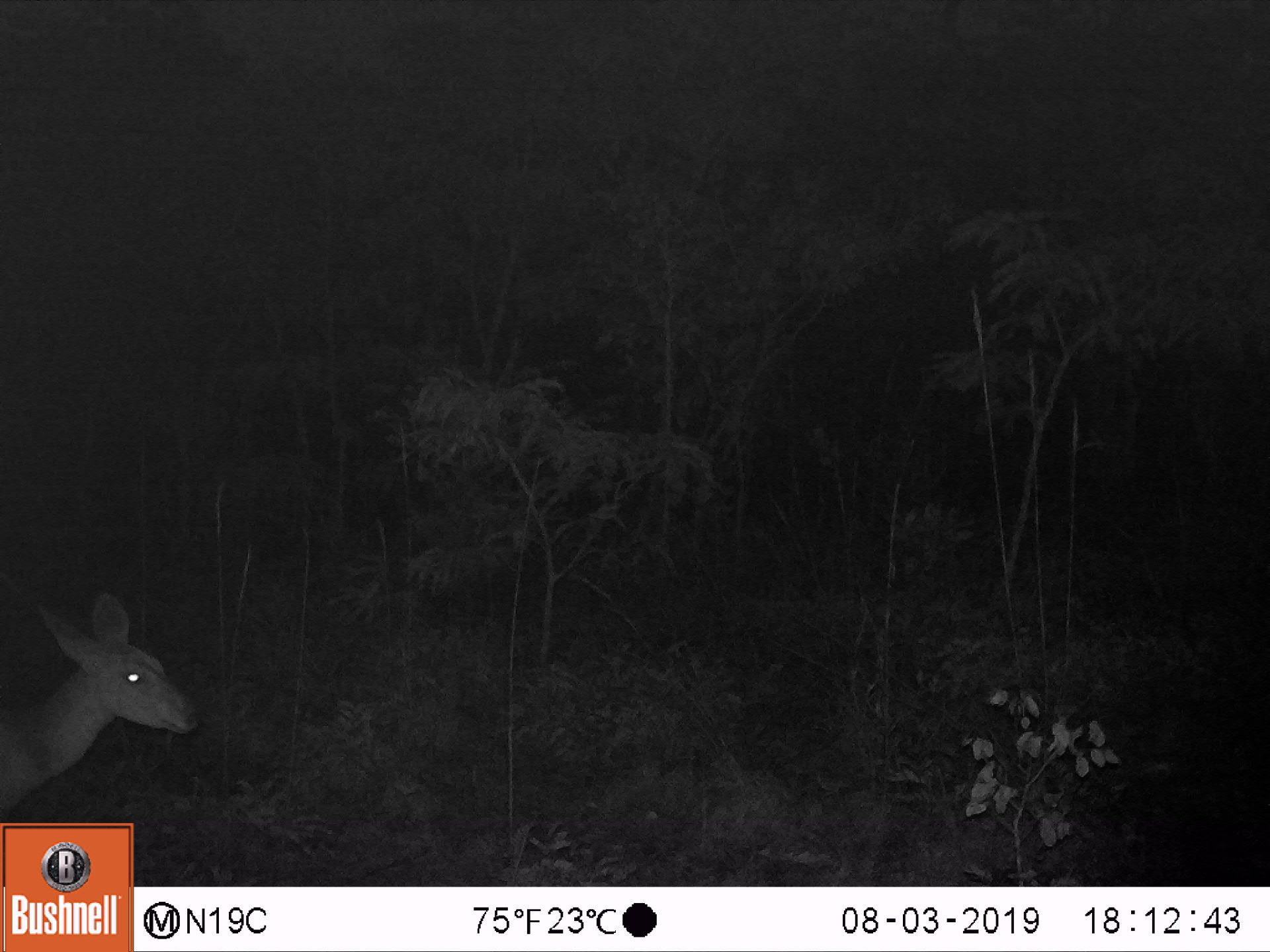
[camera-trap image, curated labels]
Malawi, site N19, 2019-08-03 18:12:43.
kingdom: Animalia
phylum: Chordata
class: Mammalia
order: Artiodactyla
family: Bovidae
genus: Tragelaphus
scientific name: Tragelaphus sylvaticus sylvaticus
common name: cape bushbuck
Cape bushbuck (Tragelaphus sylvaticus sylvaticus), count 1.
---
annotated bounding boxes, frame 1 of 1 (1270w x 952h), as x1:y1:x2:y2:
cape bushbuck: 0:574:204:819